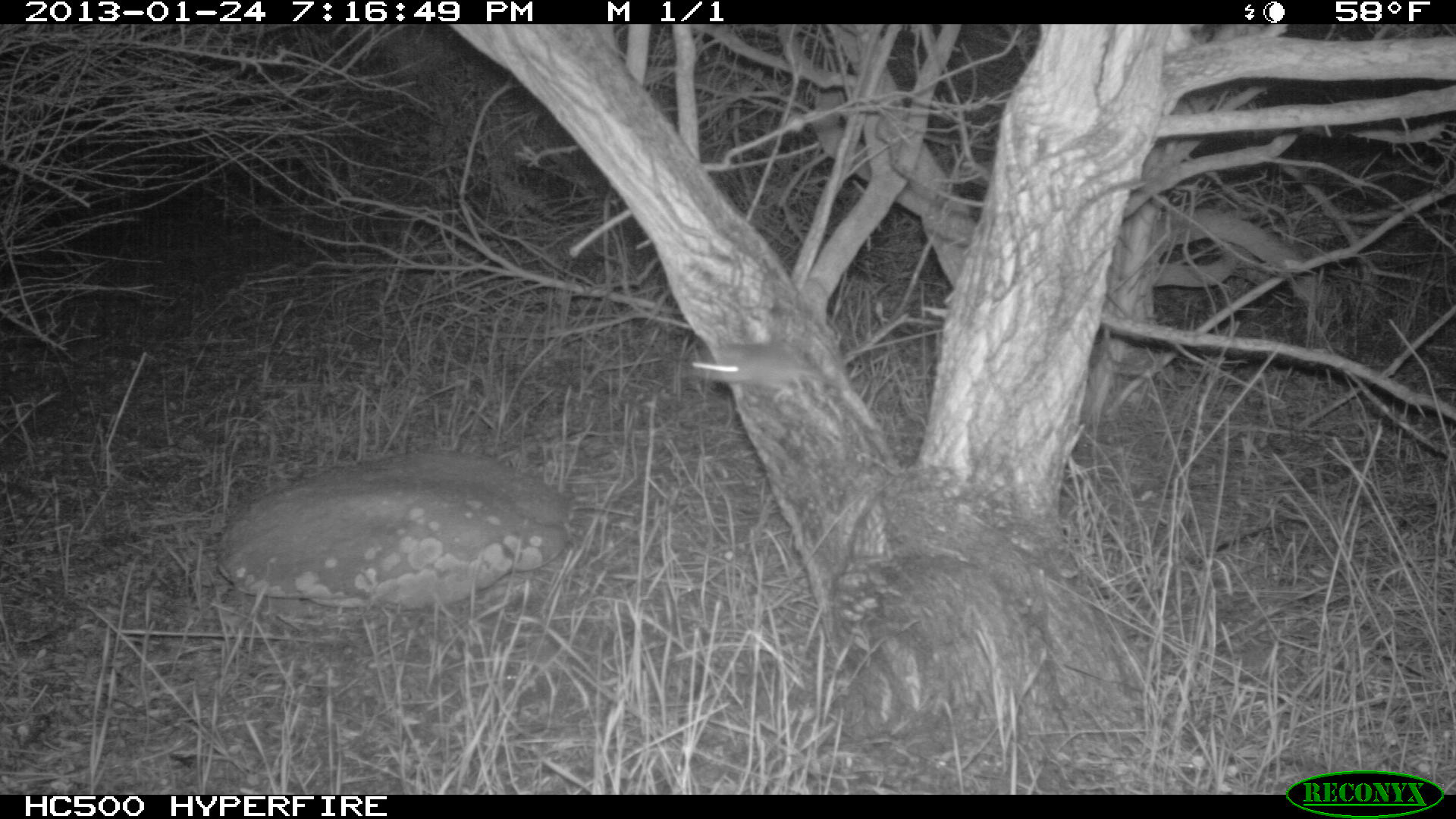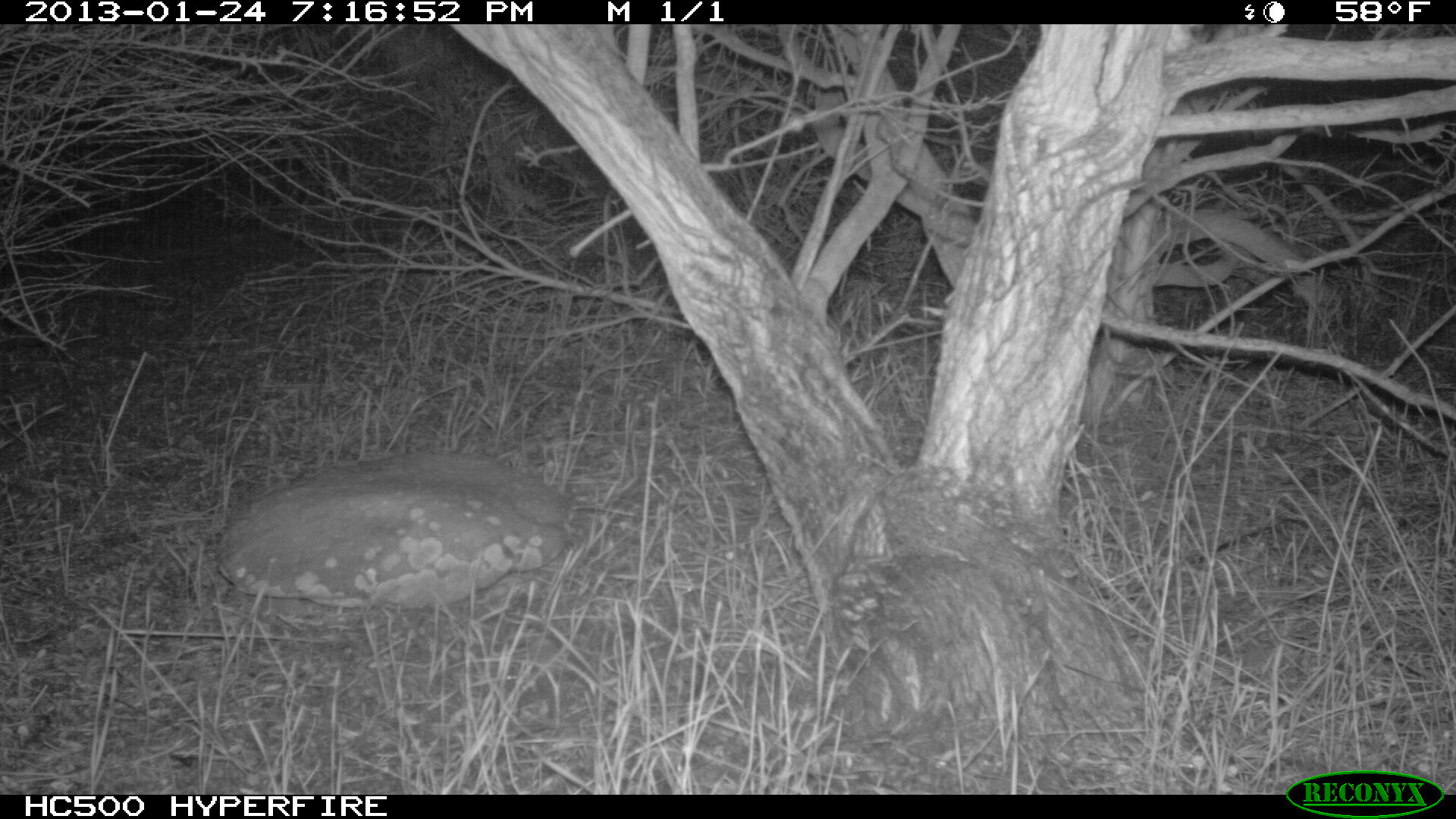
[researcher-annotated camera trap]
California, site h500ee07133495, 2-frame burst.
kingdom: Animalia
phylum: Chordata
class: Mammalia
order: Rodentia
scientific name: Rodentia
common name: rodent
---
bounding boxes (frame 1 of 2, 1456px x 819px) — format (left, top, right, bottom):
rodent: (685, 340, 842, 402)